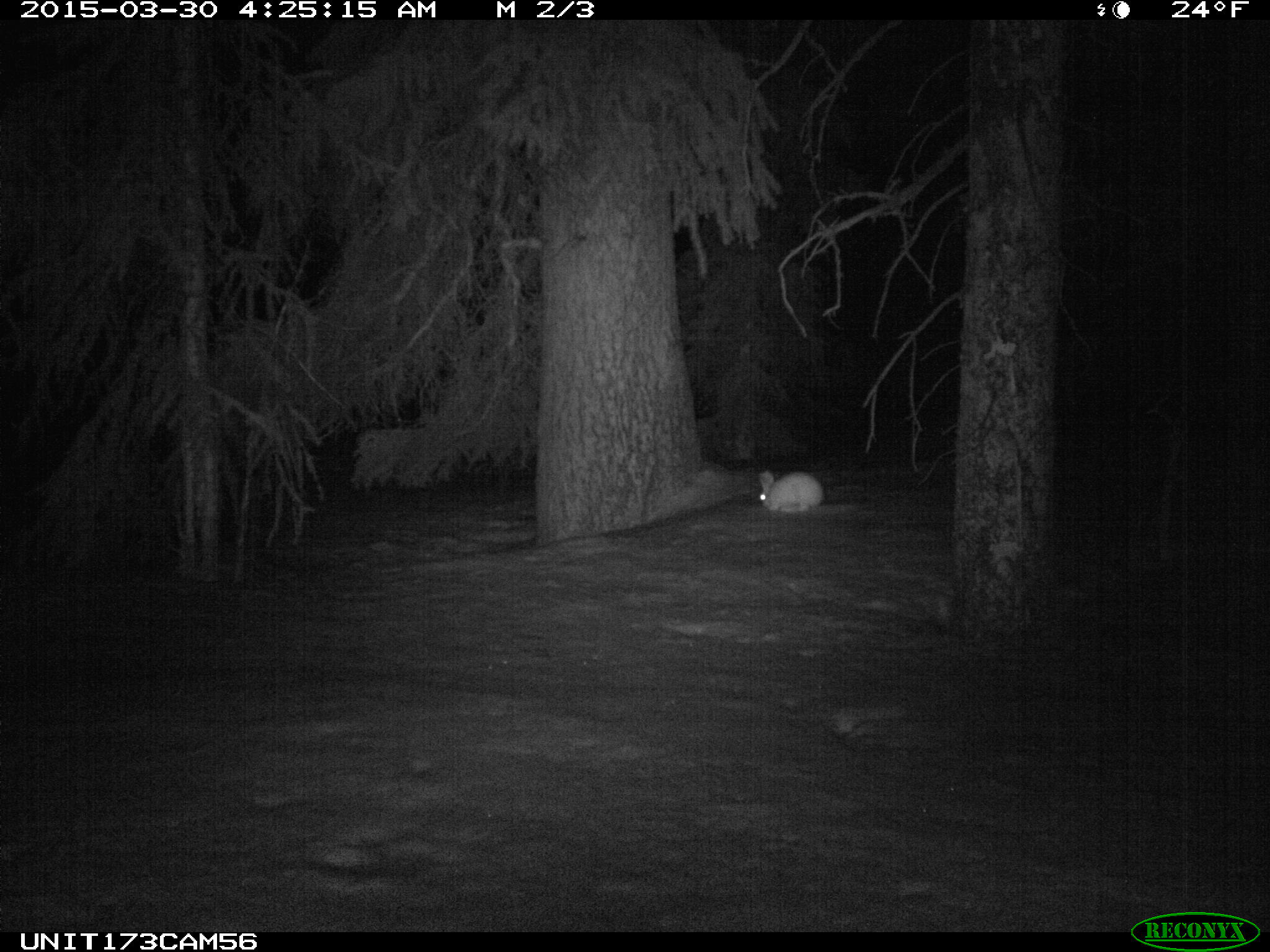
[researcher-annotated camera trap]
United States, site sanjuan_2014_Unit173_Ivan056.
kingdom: Animalia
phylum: Chordata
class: Mammalia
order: Lagomorpha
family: Leporidae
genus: Lepus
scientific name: Lepus americanus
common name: snowshoe hare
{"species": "Lepus americanus (snowshoe hare)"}